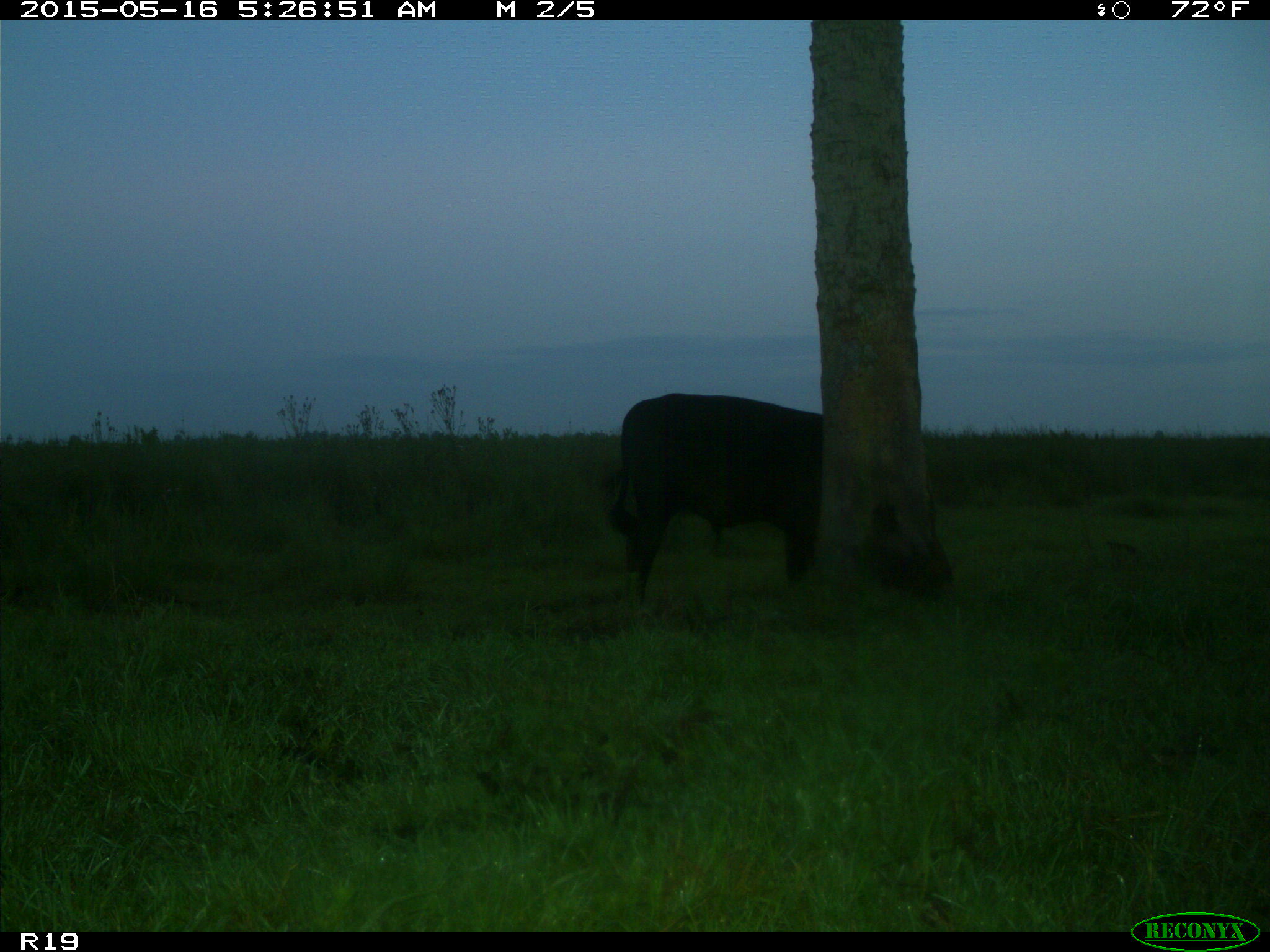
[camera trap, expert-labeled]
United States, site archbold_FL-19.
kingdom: Animalia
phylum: Chordata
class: Mammalia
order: Artiodactyla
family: Bovidae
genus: Bos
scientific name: Bos taurus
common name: domestic cow